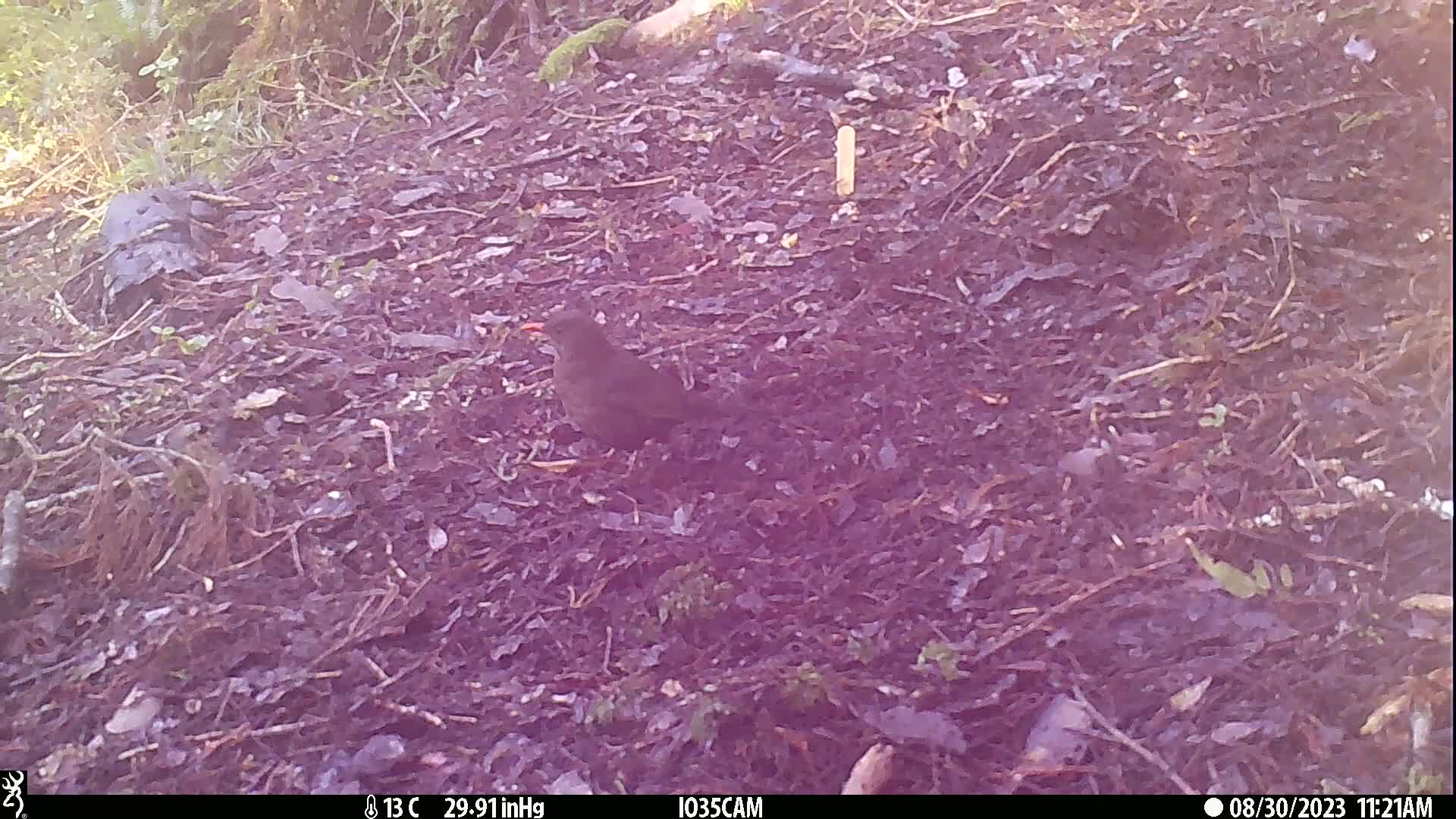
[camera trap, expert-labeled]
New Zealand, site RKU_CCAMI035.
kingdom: Animalia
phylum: Chordata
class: Aves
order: Passeriformes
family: Turdidae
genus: Turdus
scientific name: Turdus merula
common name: eurasian blackbird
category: blackbird